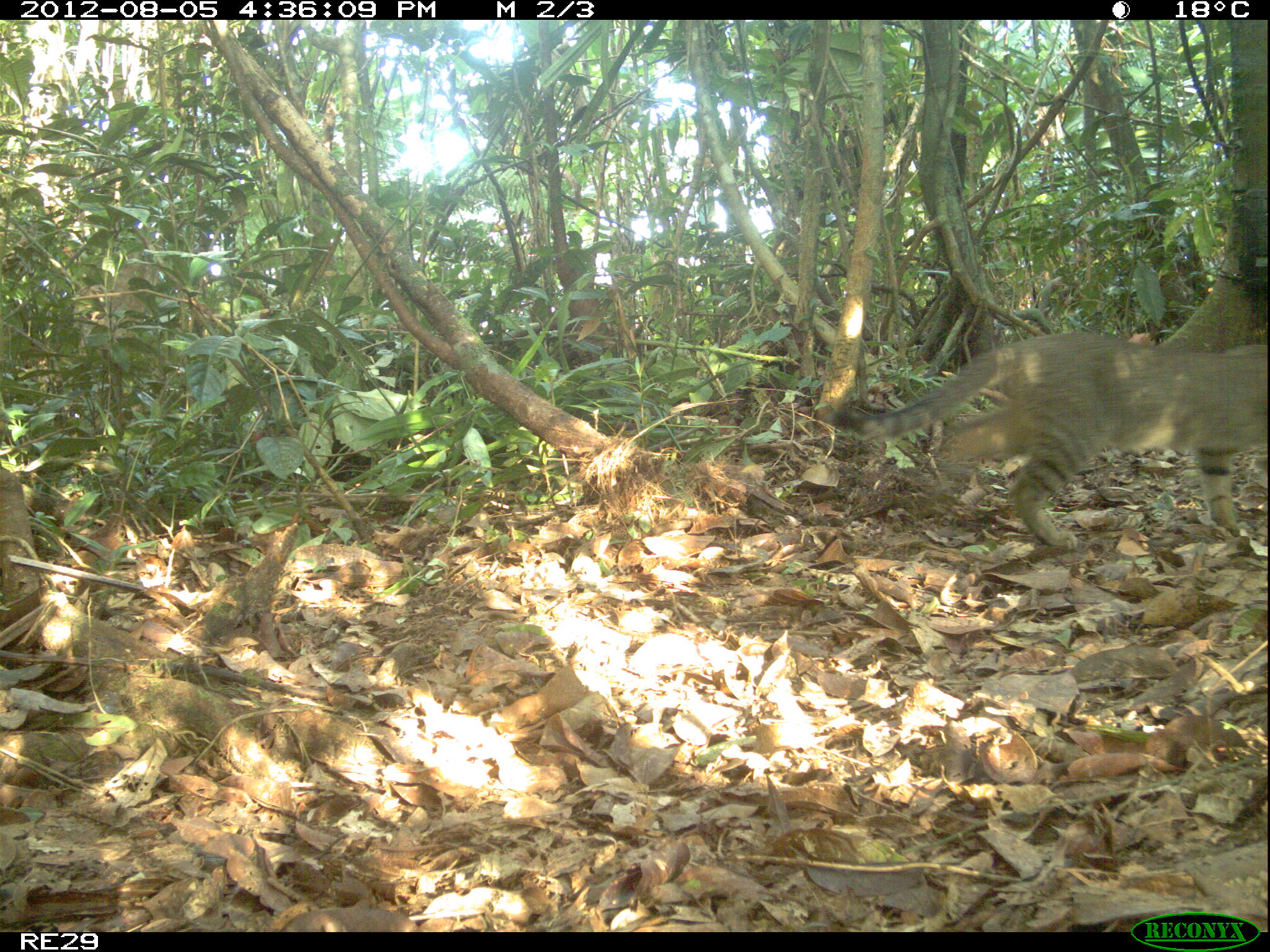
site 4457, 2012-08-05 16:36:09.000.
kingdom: Animalia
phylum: Chordata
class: Mammalia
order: Carnivora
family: Felidae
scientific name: Felidae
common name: felids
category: felis sp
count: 1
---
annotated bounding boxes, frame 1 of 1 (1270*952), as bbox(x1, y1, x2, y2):
felis sp: bbox(824, 330, 1263, 550)